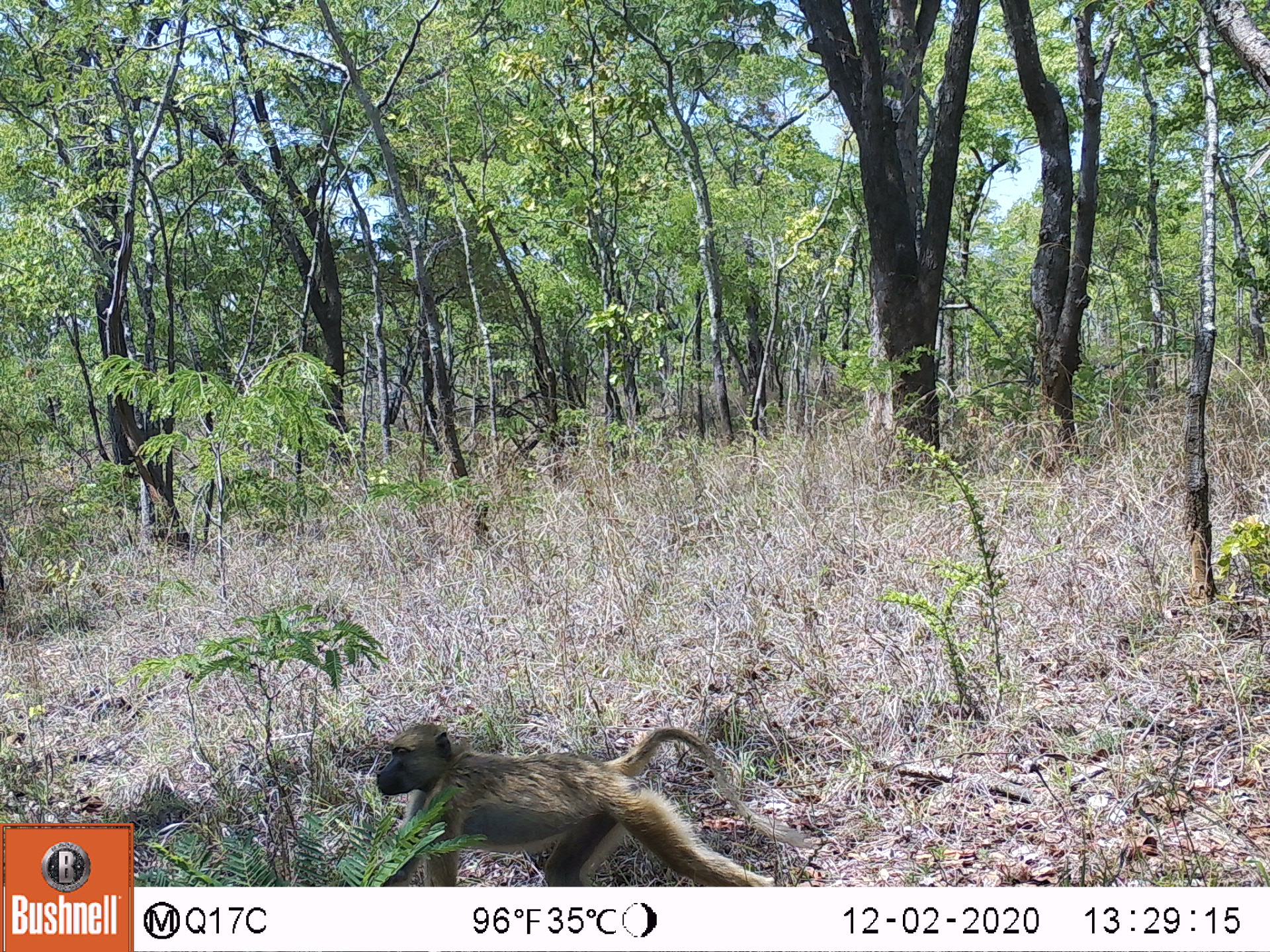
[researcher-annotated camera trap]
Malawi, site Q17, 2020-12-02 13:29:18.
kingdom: Animalia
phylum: Chordata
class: Mammalia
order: Primates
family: Cercopithecidae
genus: Papio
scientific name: Papio cynocephalus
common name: yellow baboon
Yellow baboon (Papio cynocephalus), count 1.